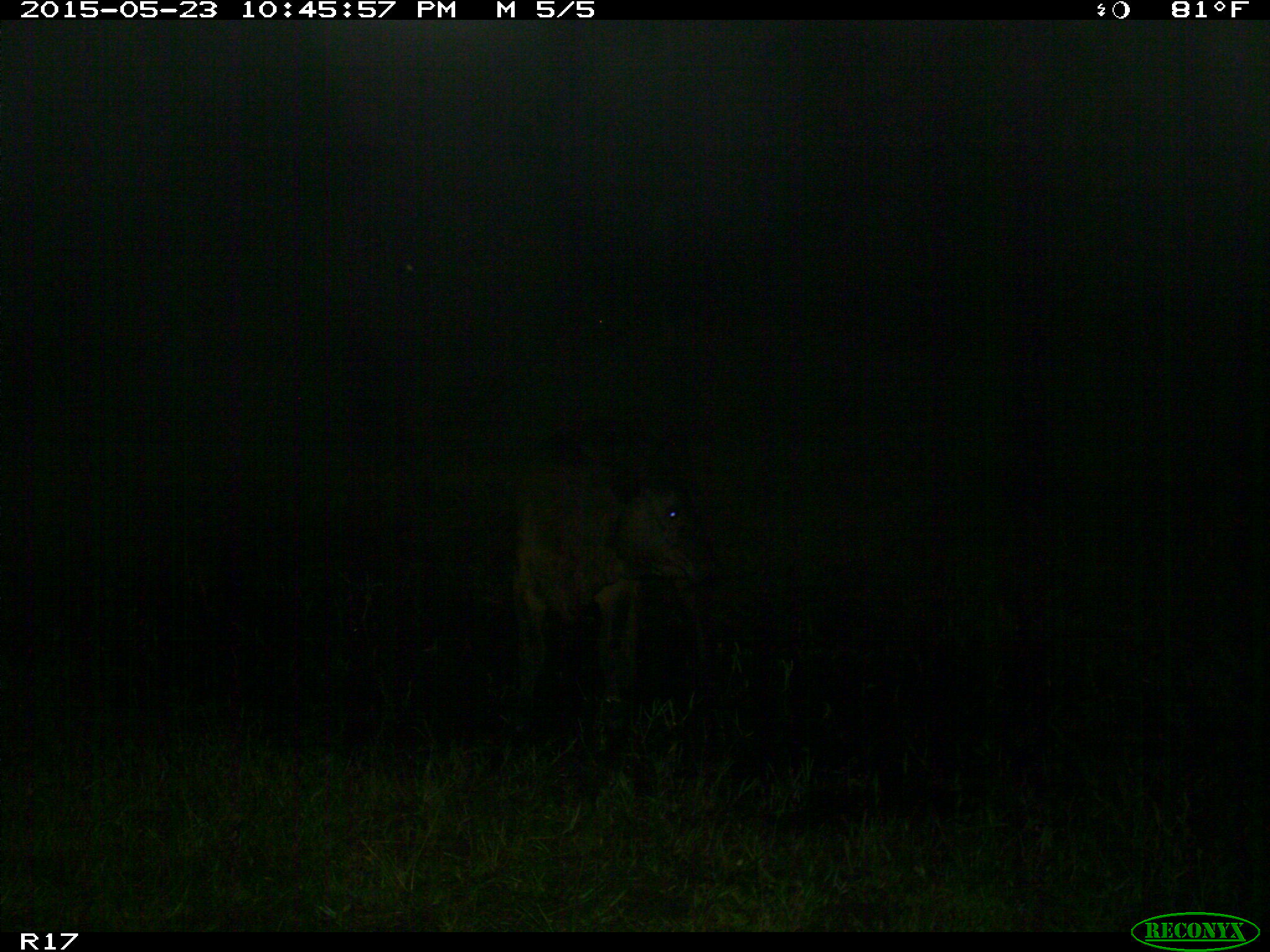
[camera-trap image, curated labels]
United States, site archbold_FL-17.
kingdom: Animalia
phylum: Chordata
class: Mammalia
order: Artiodactyla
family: Bovidae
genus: Bos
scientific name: Bos taurus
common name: domestic cow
Bos taurus (domestic cow).